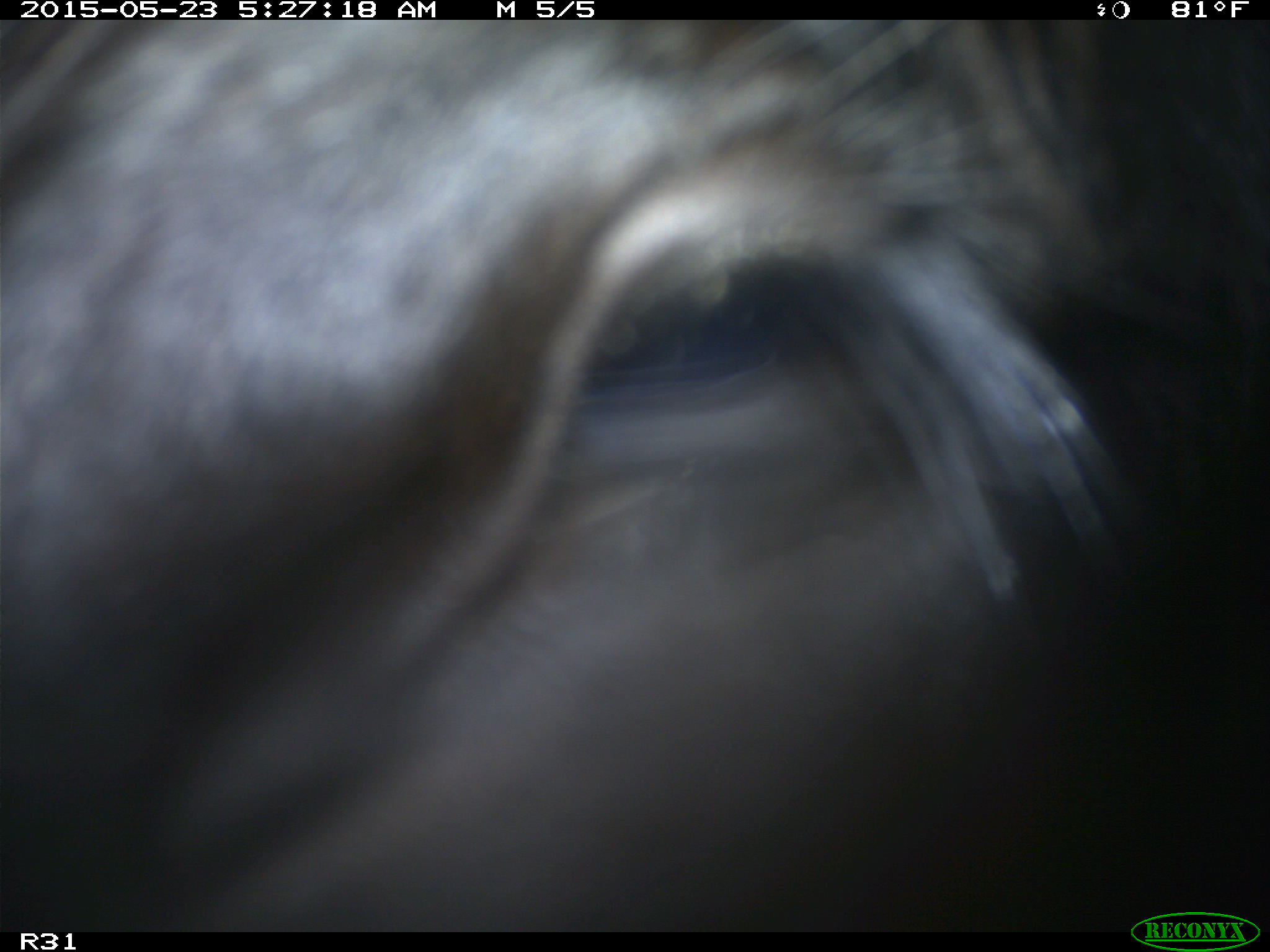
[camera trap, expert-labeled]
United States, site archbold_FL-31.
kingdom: Animalia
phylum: Chordata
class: Mammalia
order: Artiodactyla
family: Bovidae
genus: Bos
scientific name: Bos taurus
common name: domestic cow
Bos taurus (domestic cow).